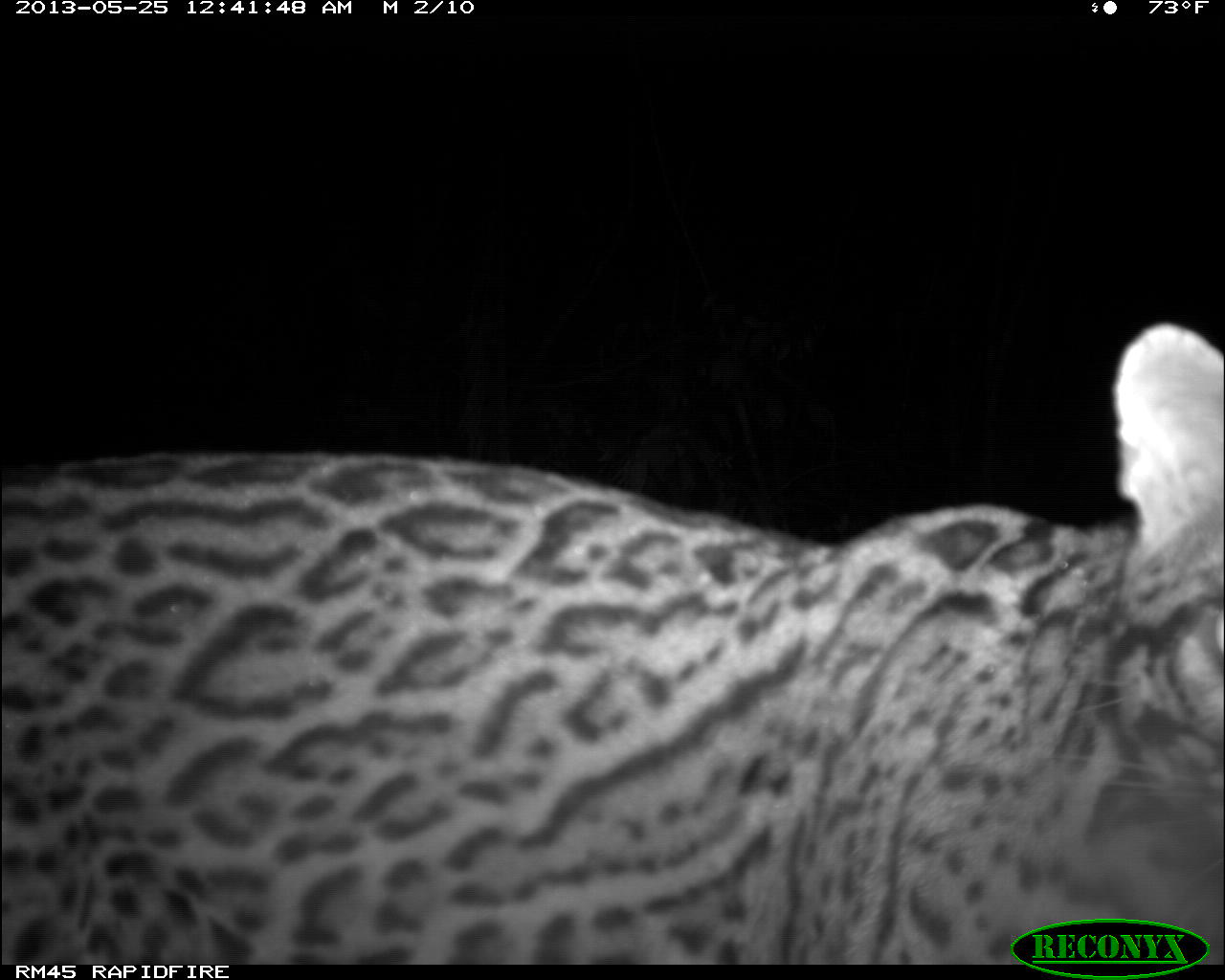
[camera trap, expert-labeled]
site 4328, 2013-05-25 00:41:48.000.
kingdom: Animalia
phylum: Chordata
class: Mammalia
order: Carnivora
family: Felidae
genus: Leopardus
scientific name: Leopardus pardalis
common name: ocelot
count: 1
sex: male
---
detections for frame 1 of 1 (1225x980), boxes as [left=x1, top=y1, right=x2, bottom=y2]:
leopardus pardalis: [left=0, top=322, right=1224, bottom=964]